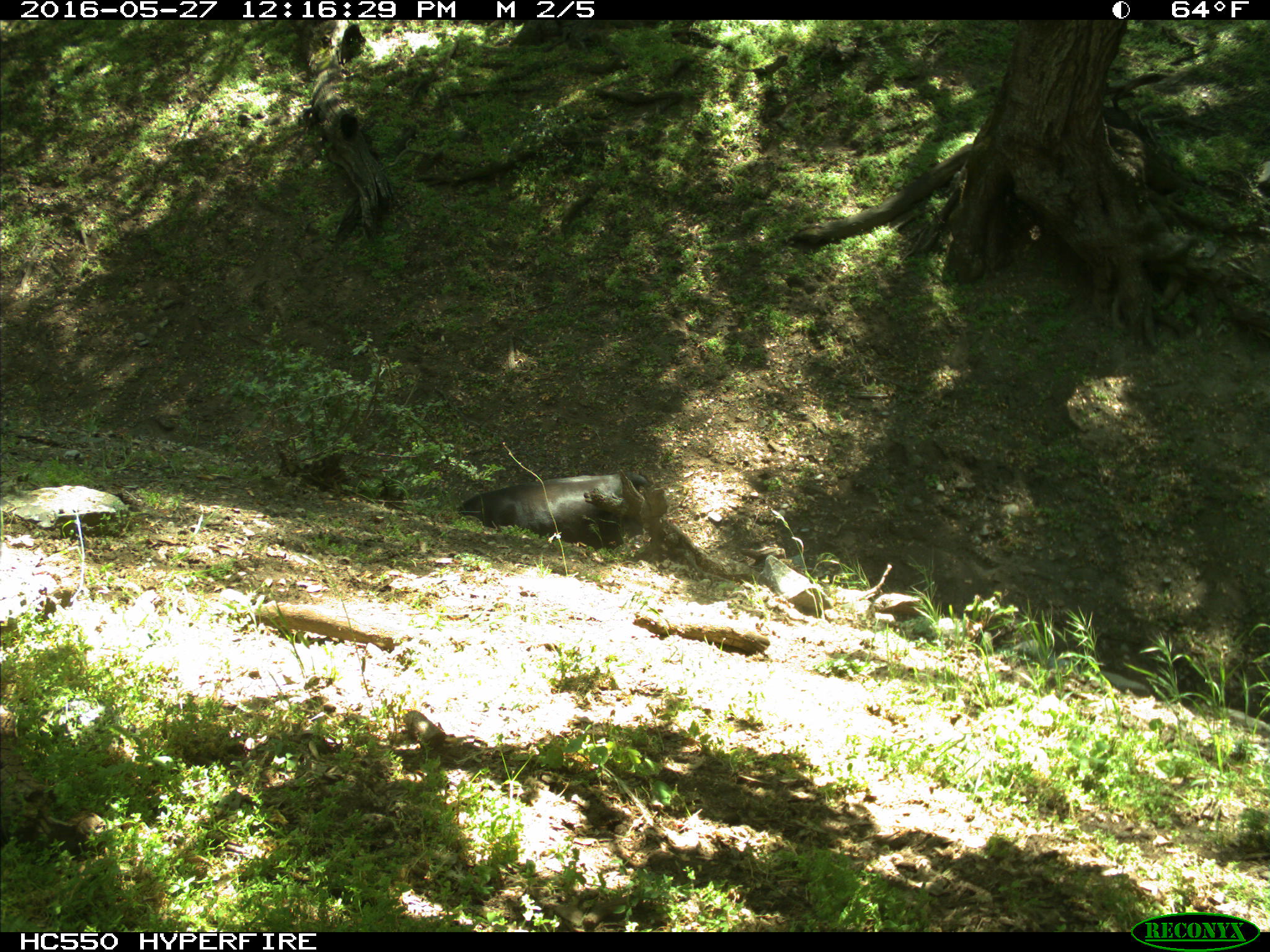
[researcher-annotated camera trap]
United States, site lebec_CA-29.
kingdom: Animalia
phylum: Chordata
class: Mammalia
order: Artiodactyla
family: Bovidae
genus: Bos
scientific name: Bos taurus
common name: domestic cow